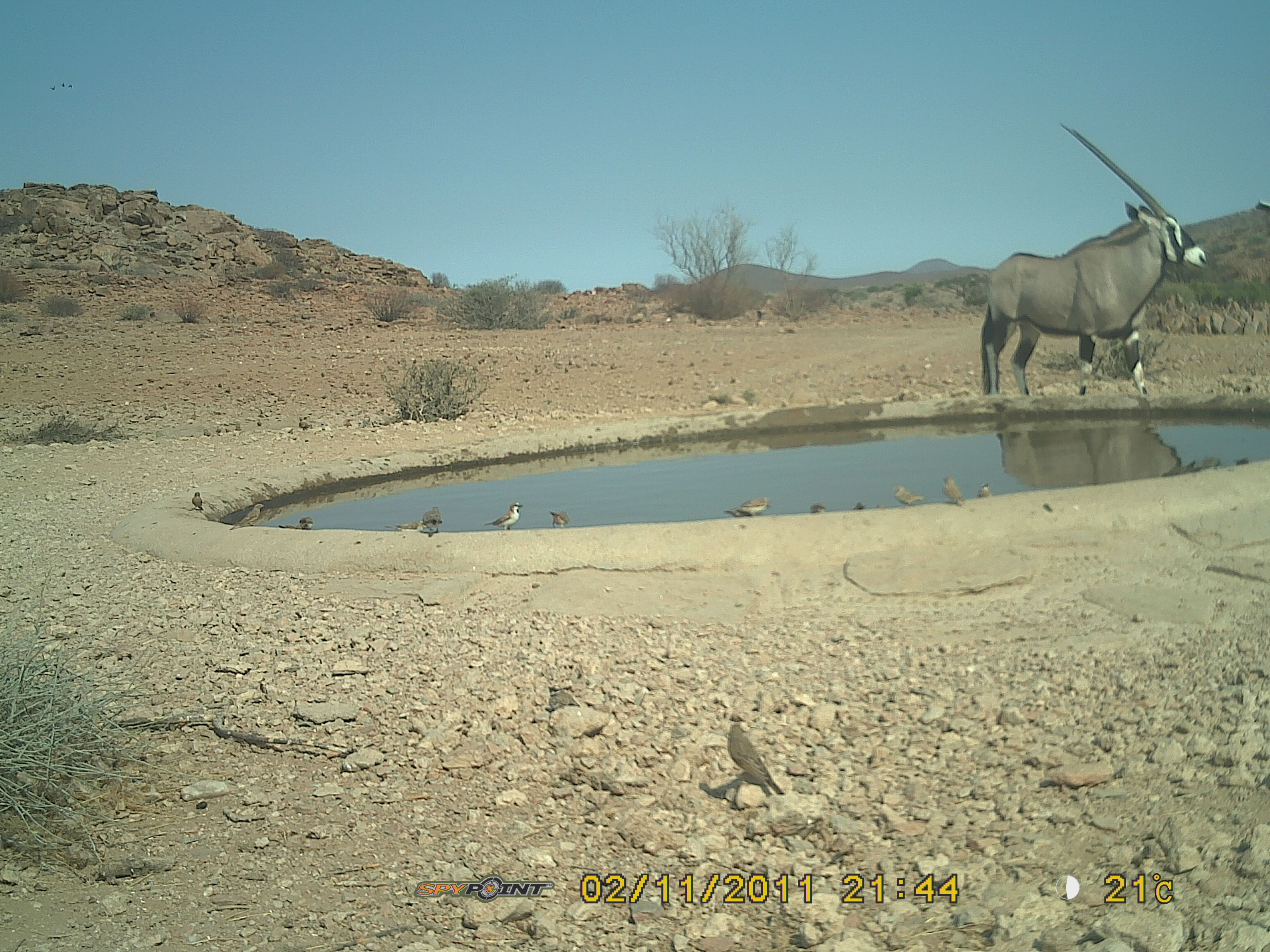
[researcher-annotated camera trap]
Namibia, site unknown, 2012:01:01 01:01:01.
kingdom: Animalia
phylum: Chordata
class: Mammalia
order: Artiodactyla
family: Bovidae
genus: Oryx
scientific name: Oryx gazella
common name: gemsbok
Oryx gazella (gemsbok).